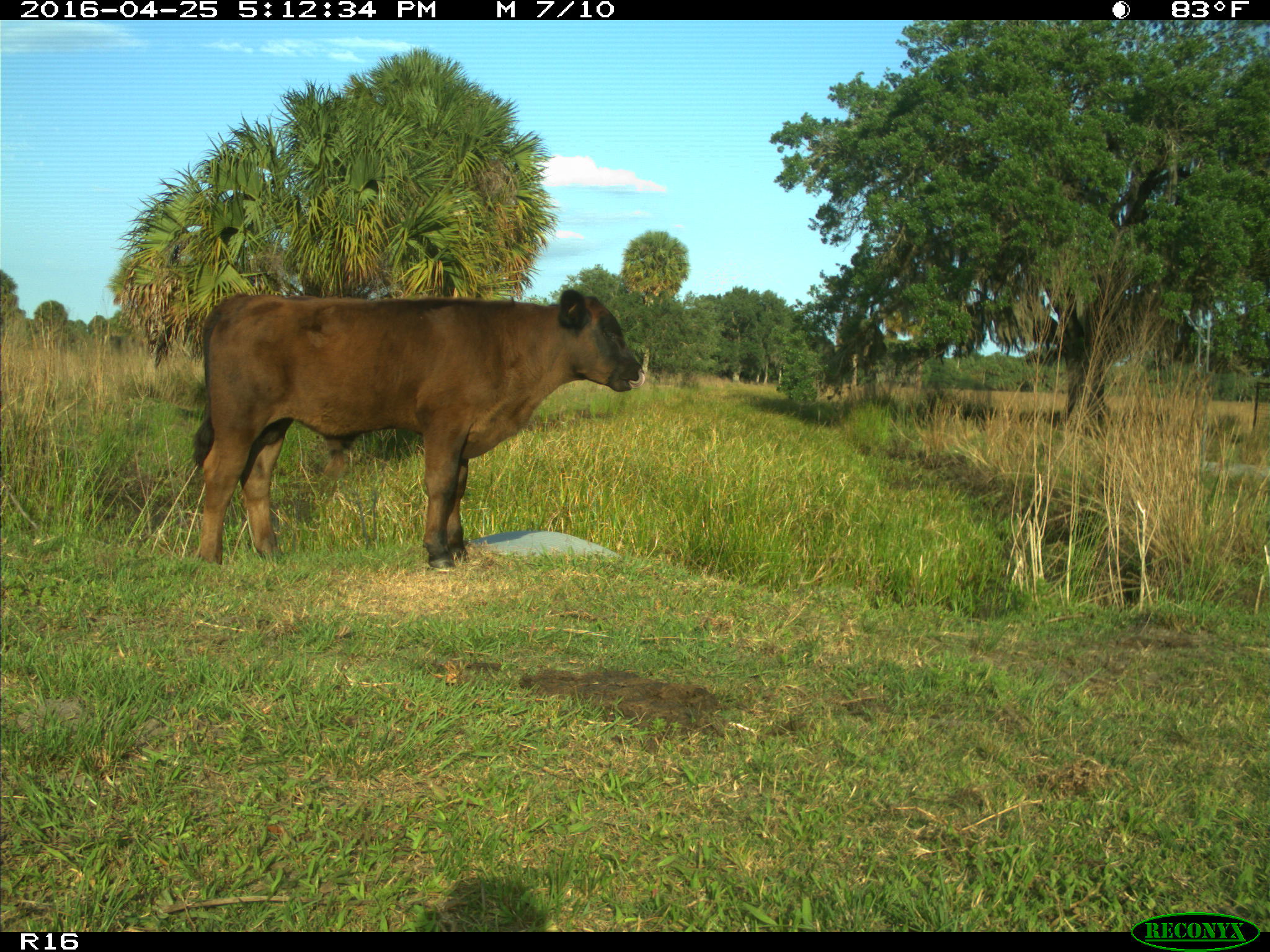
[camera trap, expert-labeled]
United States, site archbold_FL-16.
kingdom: Animalia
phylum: Chordata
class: Mammalia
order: Artiodactyla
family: Bovidae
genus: Bos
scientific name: Bos taurus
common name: domestic cow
Bos taurus (domestic cow).